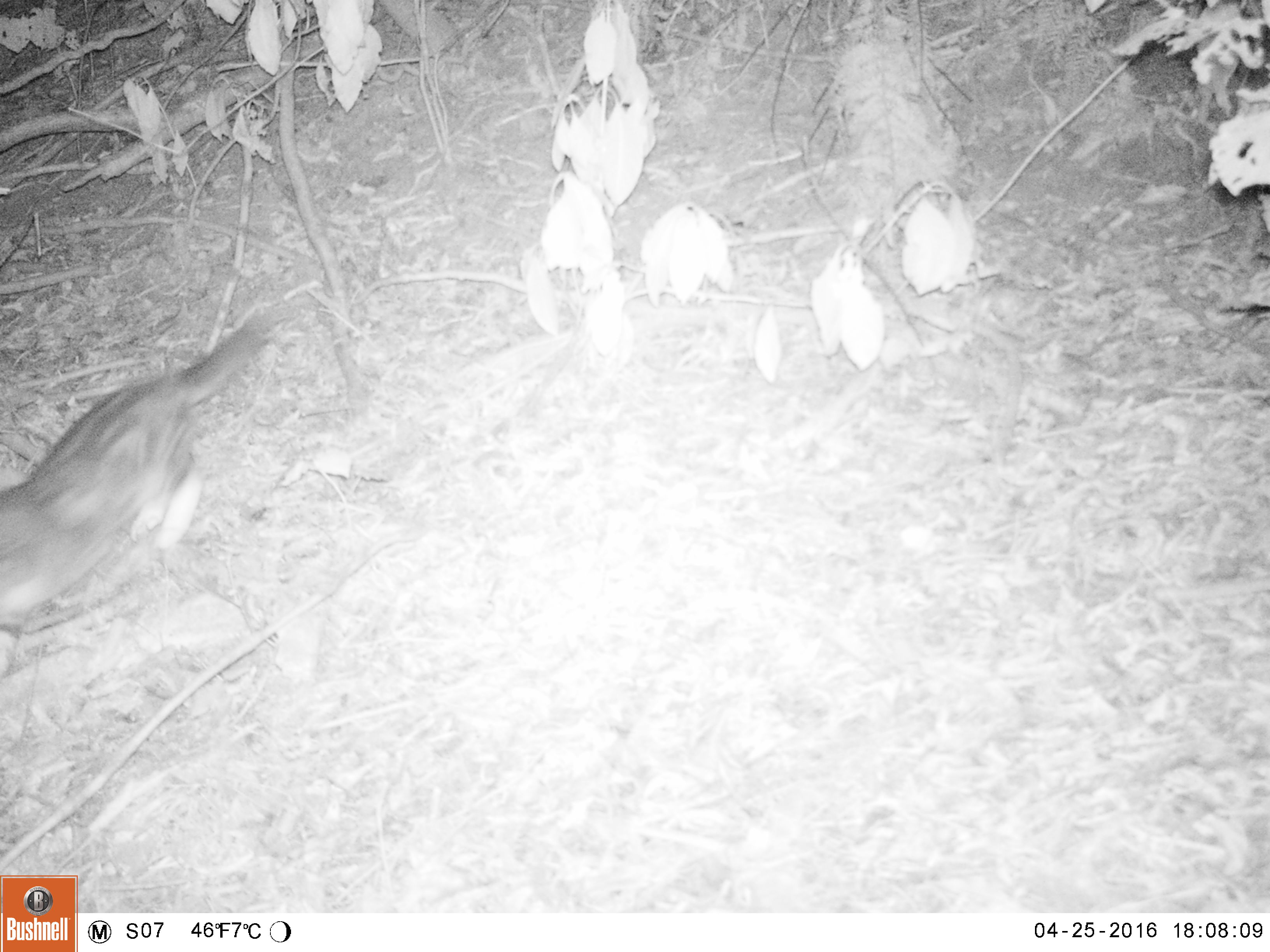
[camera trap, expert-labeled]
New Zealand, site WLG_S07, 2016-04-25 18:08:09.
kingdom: Animalia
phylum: Chordata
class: Mammalia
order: Carnivora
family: Felidae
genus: Felis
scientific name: Felis catus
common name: domestic cat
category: cat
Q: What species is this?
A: Cat (domestic cat) (Felis catus).